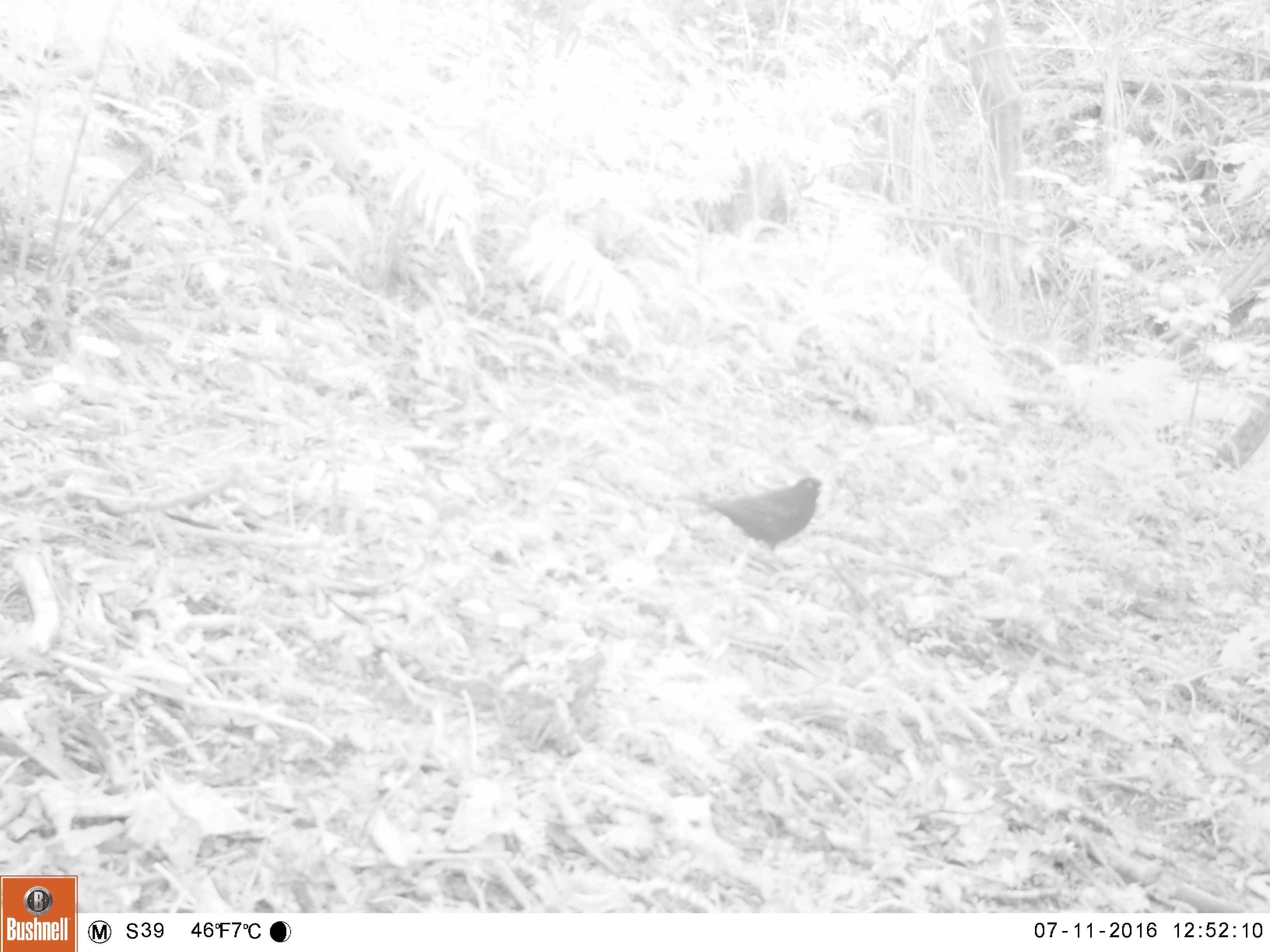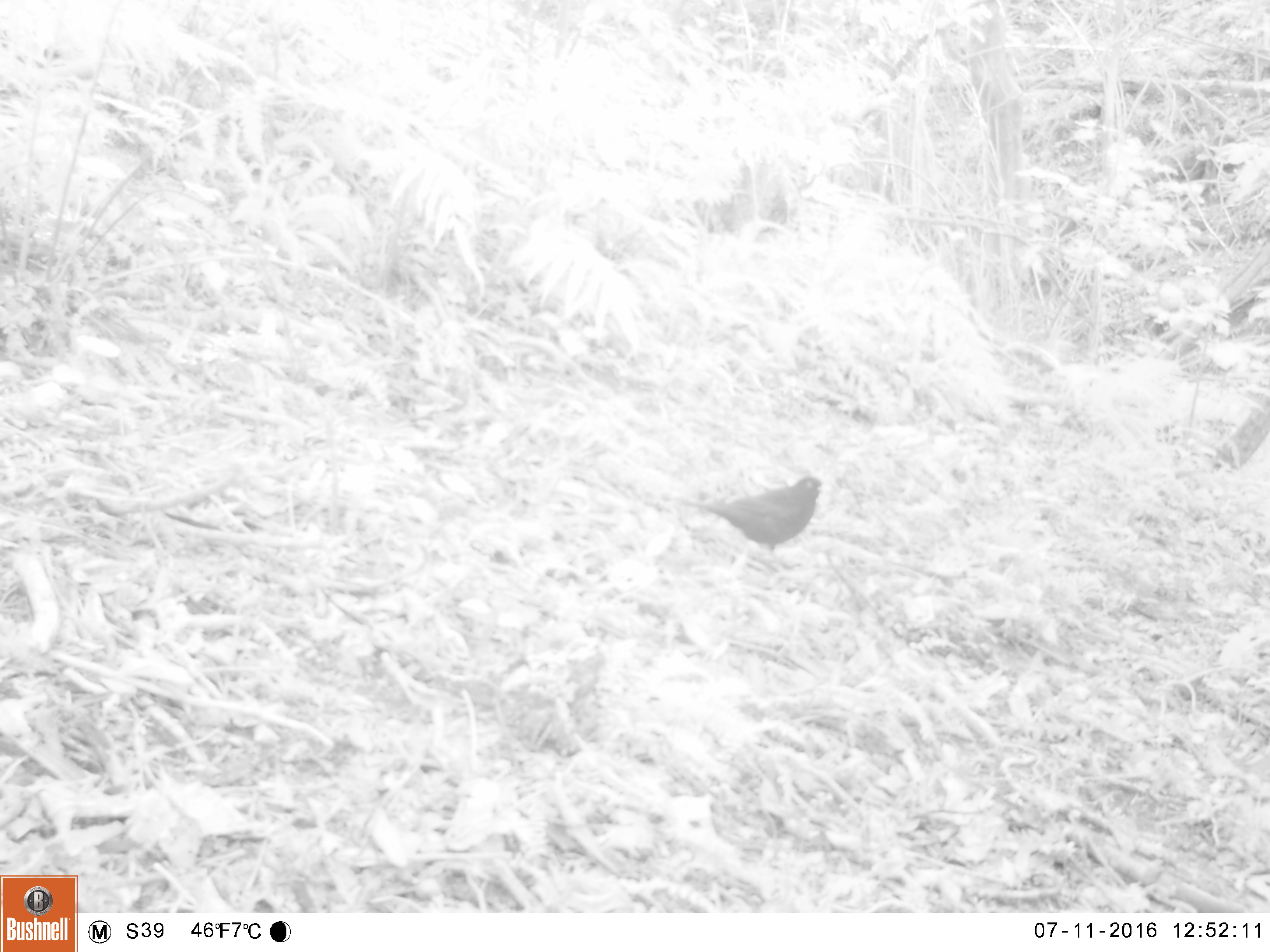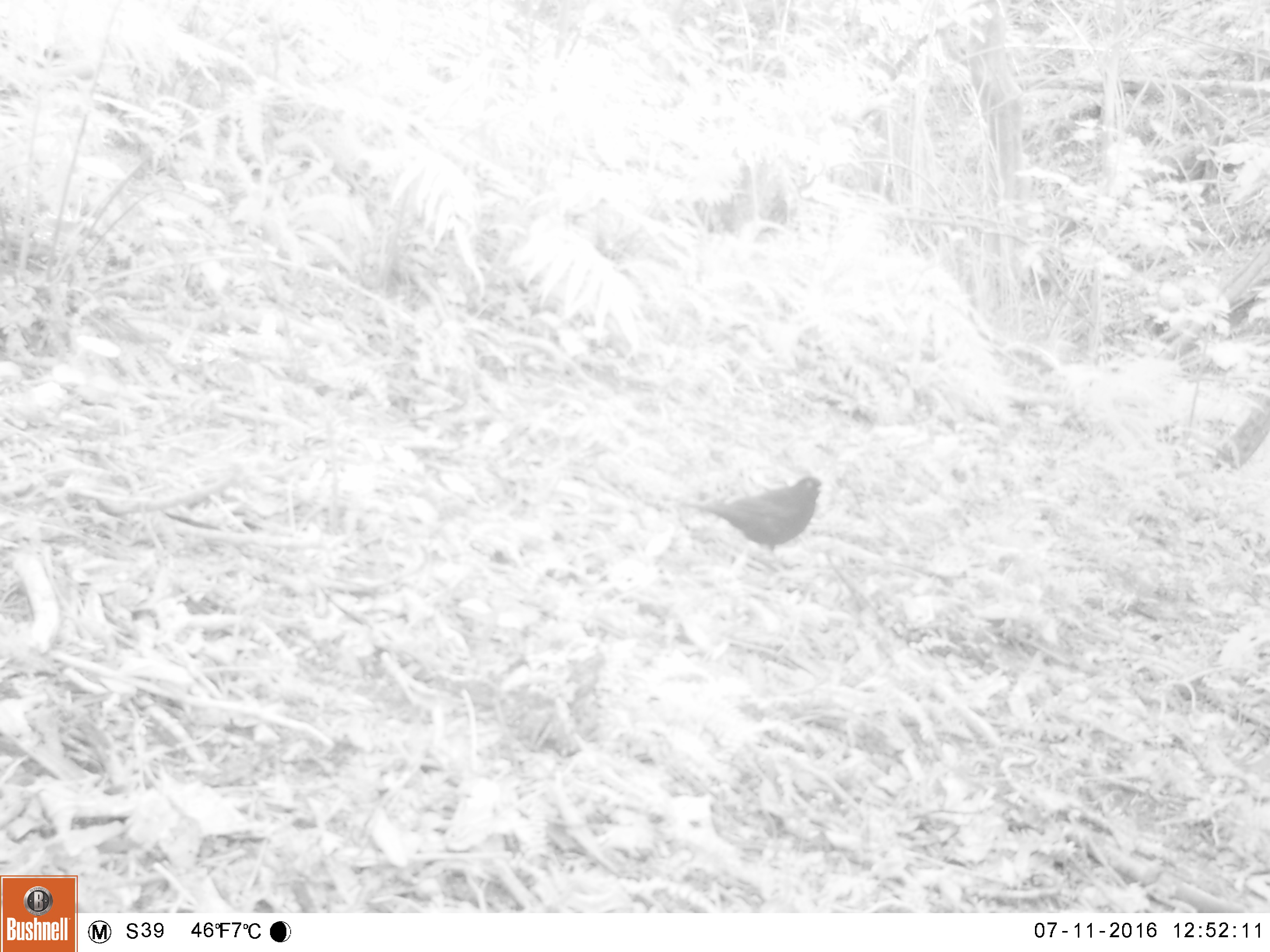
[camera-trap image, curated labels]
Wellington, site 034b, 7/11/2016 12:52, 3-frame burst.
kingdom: Animalia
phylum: Chordata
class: Aves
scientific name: Aves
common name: bird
Bird (Aves).